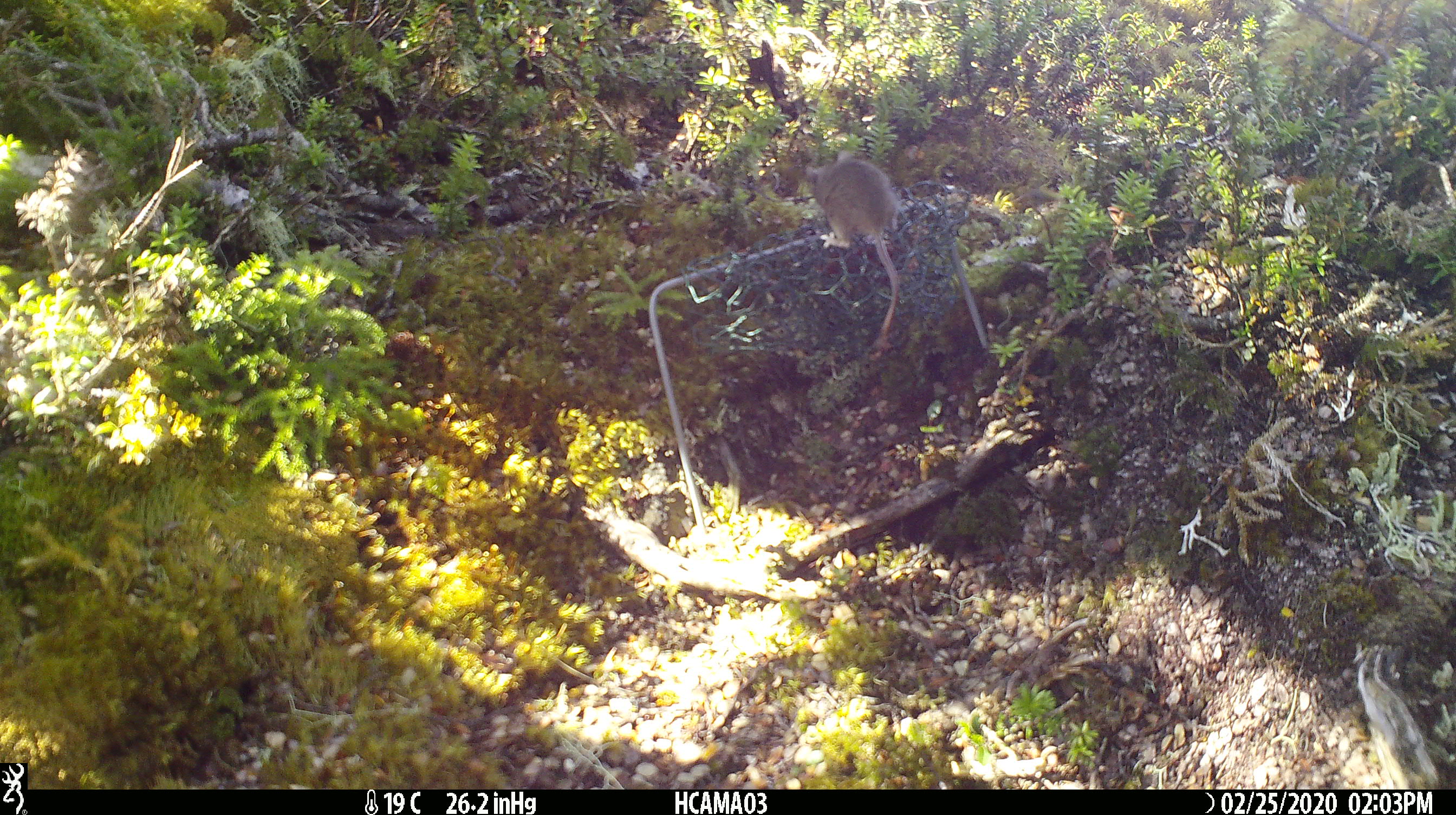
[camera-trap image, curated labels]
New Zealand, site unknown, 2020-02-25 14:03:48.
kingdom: Animalia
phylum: Chordata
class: Mammalia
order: Rodentia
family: Muridae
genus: Mus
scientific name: Mus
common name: mouse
Mouse (Mus).